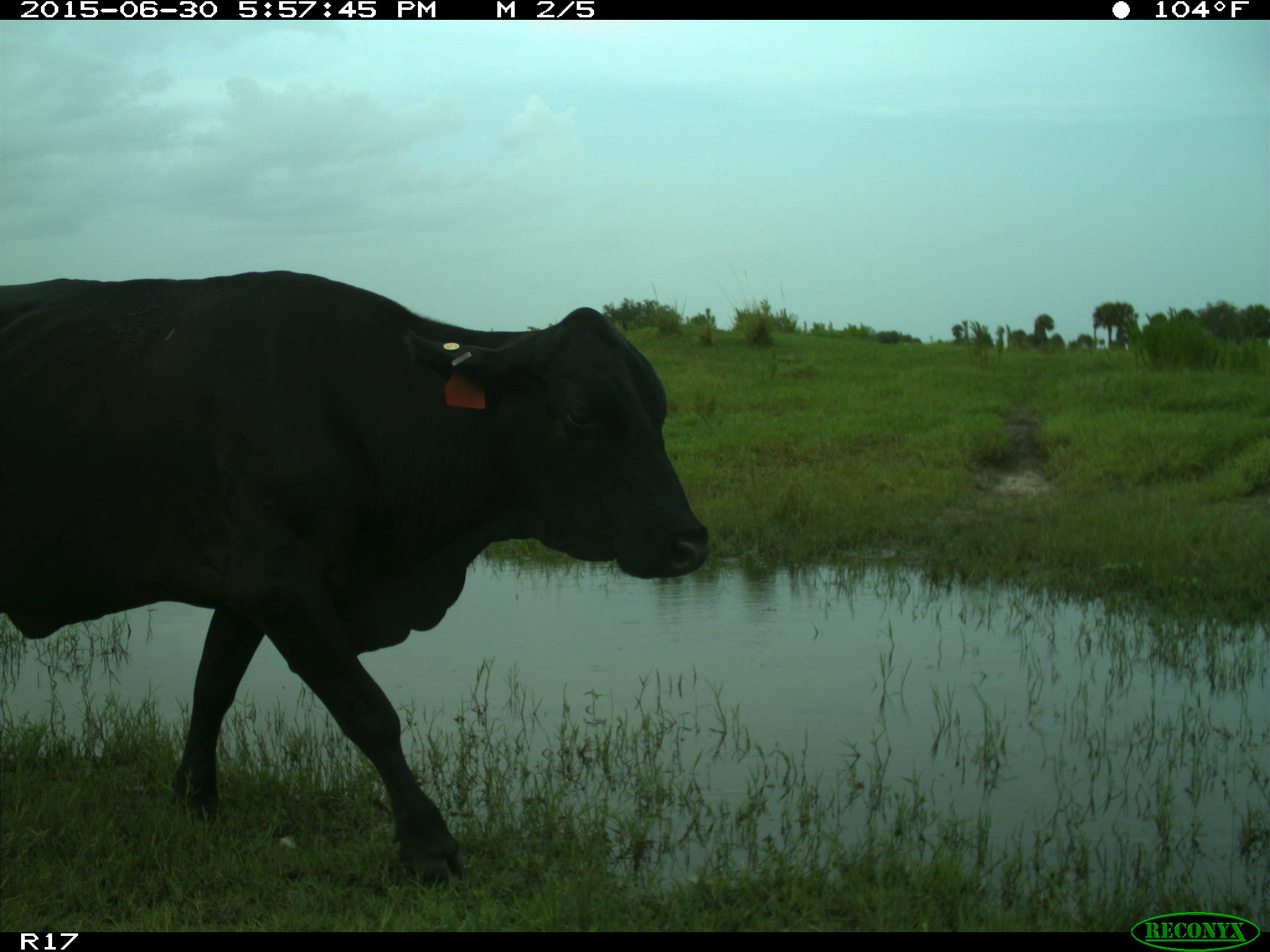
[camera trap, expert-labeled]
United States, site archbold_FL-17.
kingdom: Animalia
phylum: Chordata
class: Mammalia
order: Artiodactyla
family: Bovidae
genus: Bos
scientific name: Bos taurus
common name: domestic cow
Bos taurus (domestic cow).